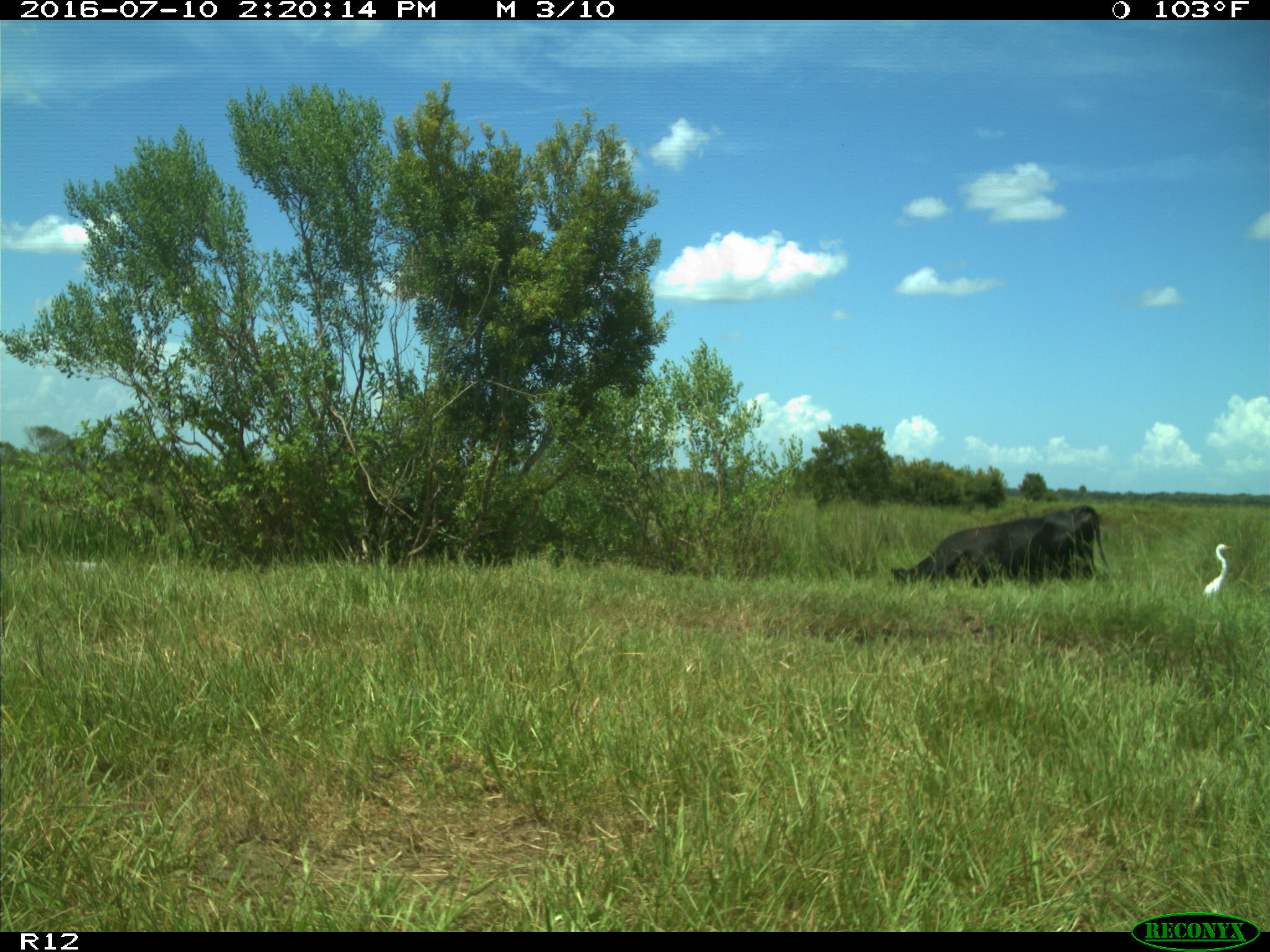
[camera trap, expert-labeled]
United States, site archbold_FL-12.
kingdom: Animalia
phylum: Chordata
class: Mammalia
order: Artiodactyla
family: Bovidae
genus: Bos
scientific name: Bos taurus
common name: domestic cow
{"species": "Bos taurus (domestic cow)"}